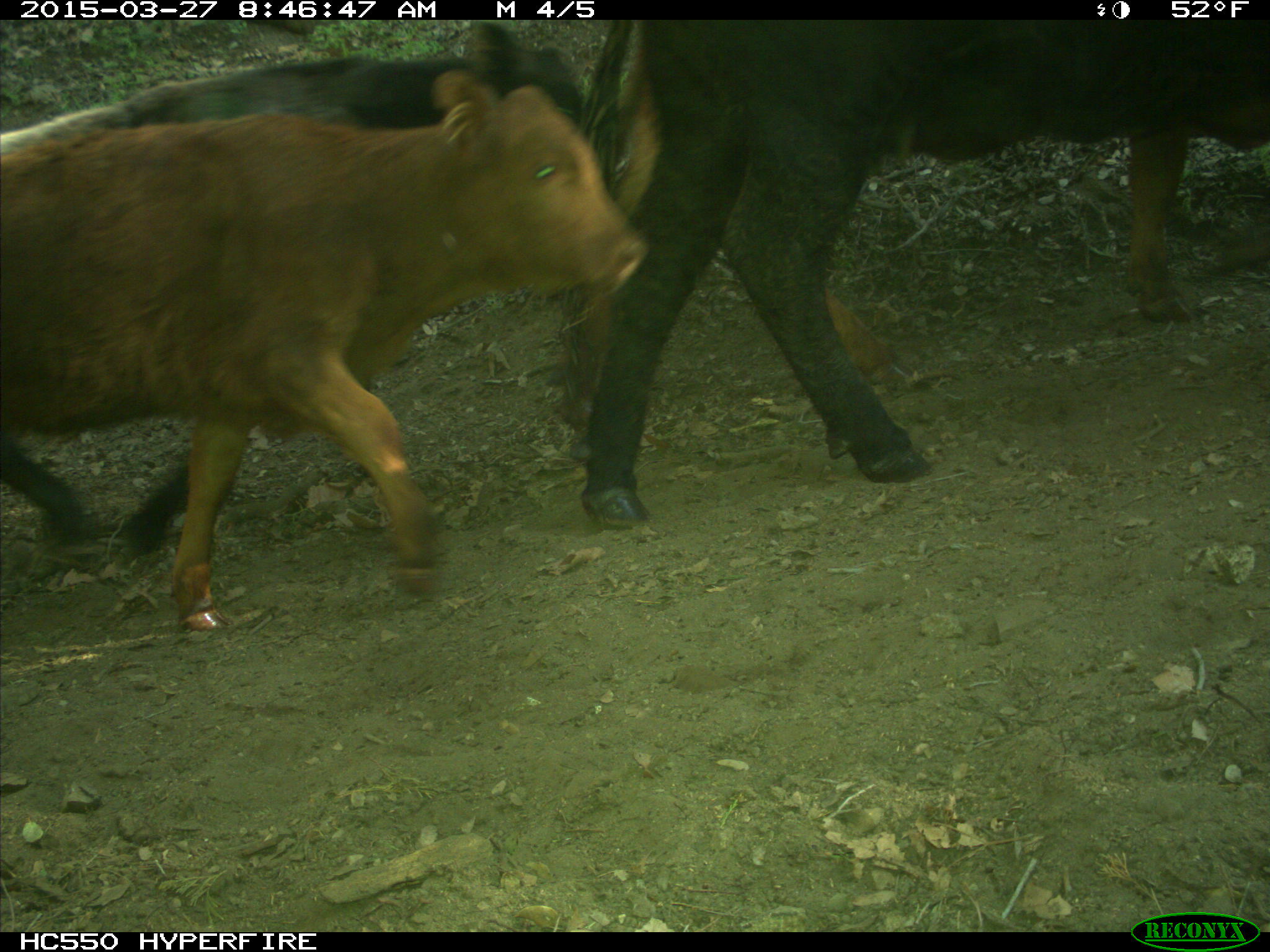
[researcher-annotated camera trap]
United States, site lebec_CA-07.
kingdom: Animalia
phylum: Chordata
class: Mammalia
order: Artiodactyla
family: Bovidae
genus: Bos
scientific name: Bos taurus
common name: domestic cow